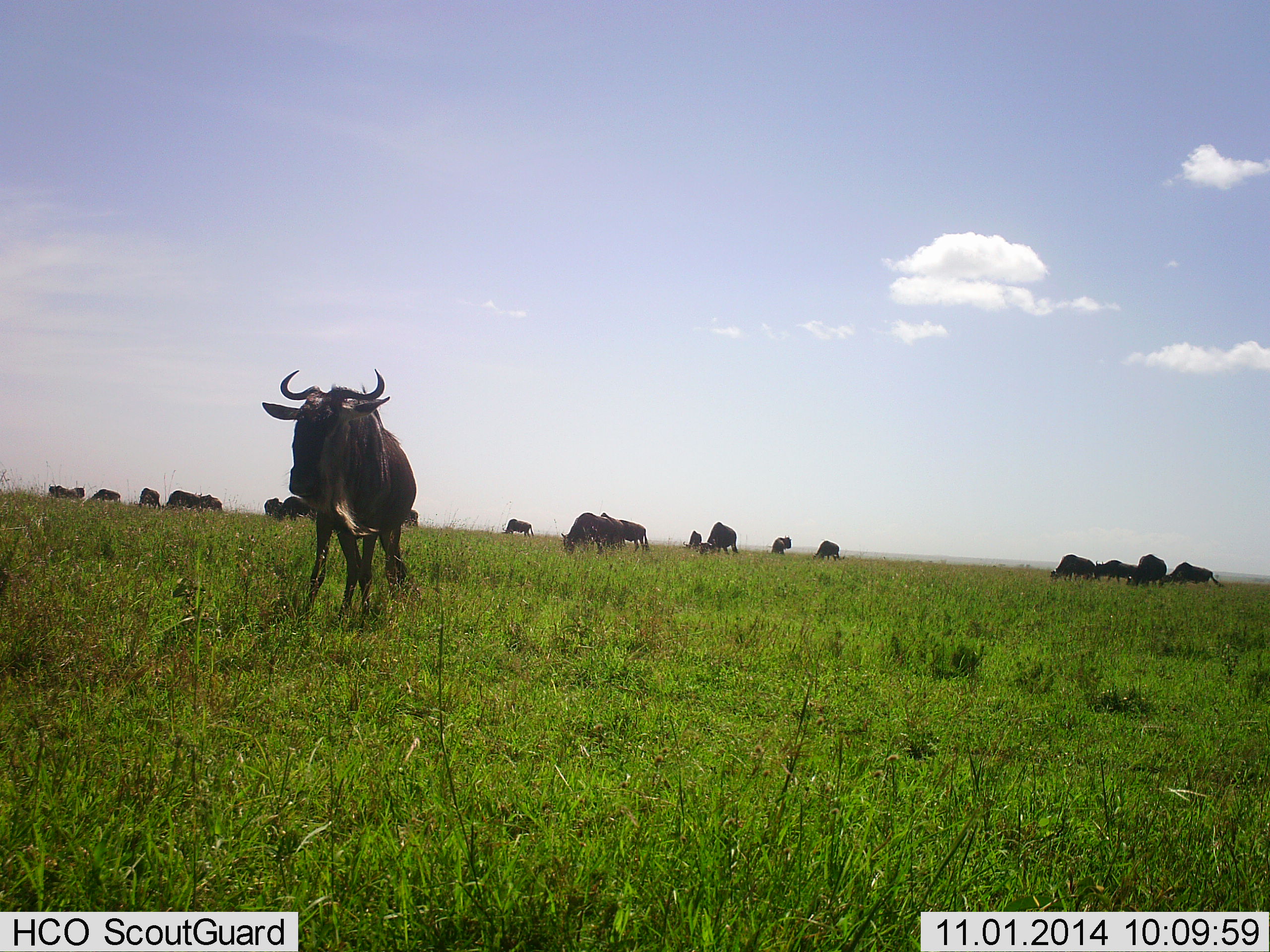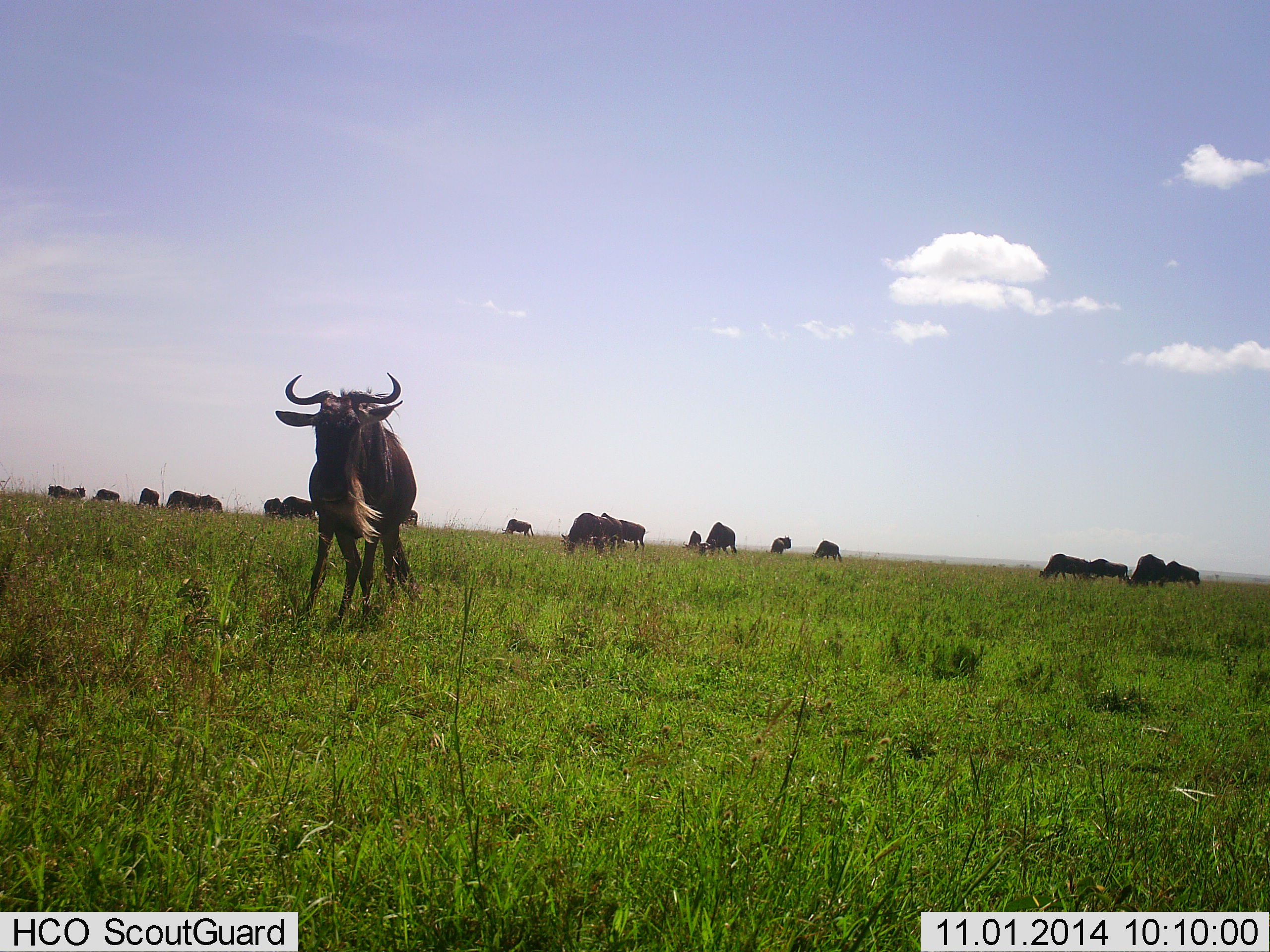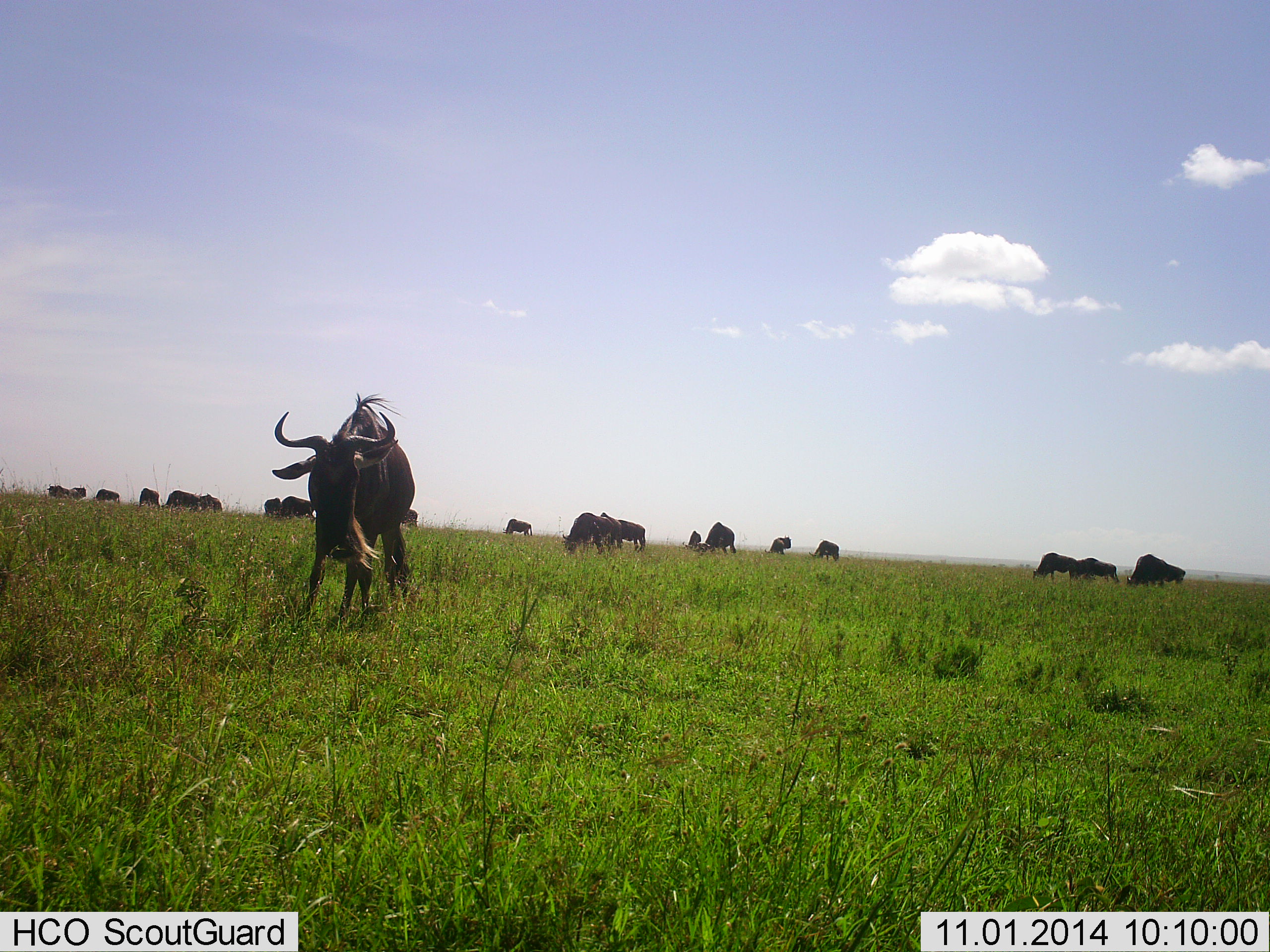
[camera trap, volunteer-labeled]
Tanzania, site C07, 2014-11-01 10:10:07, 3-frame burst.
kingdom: Animalia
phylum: Chordata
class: Mammalia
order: Artiodactyla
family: Bovidae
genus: Connochaetes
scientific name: Connochaetes taurinus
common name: blue wildebeest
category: wildebeest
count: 11-50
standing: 70%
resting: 20%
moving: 20%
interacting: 10%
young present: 0%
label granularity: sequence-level